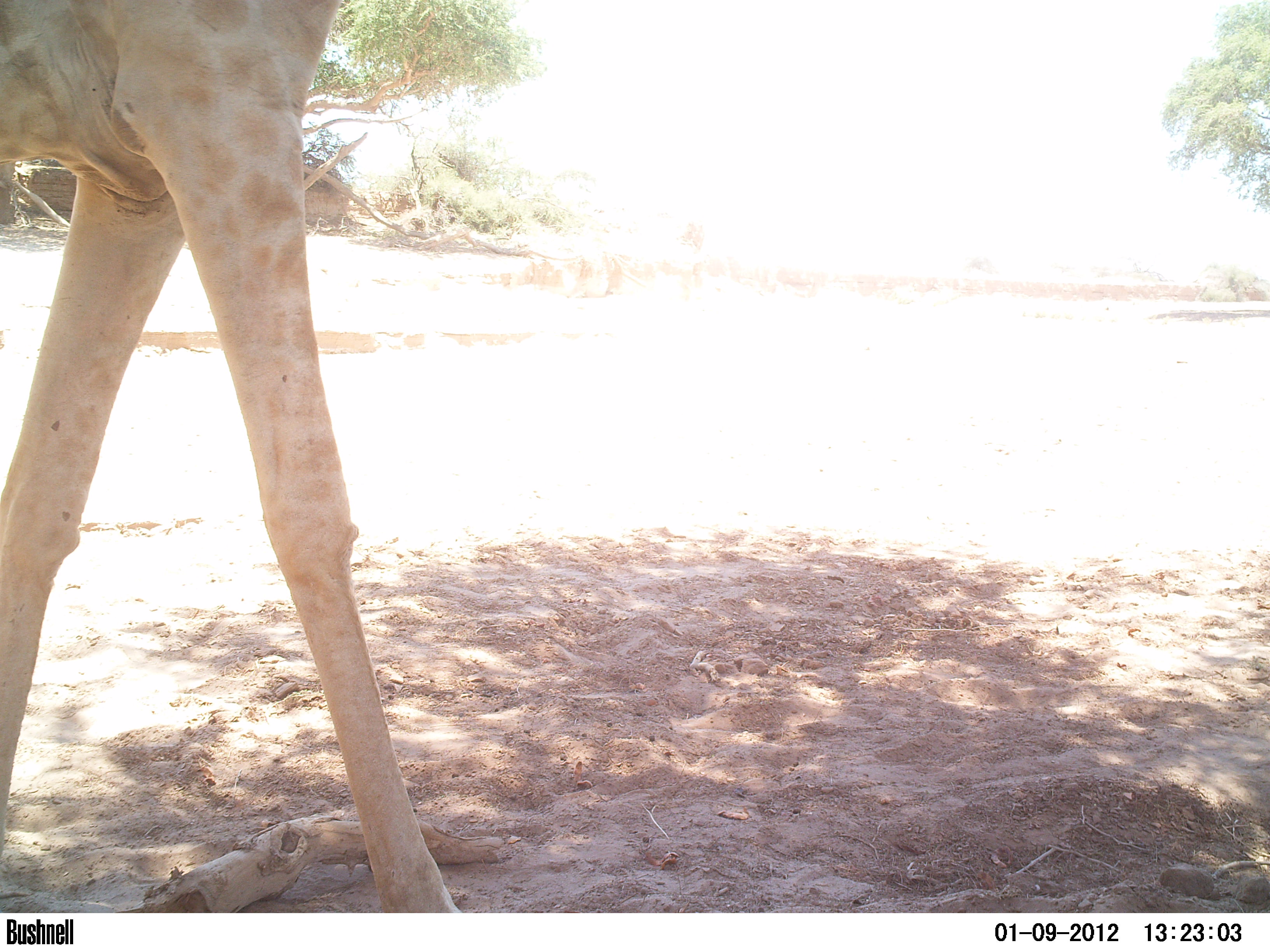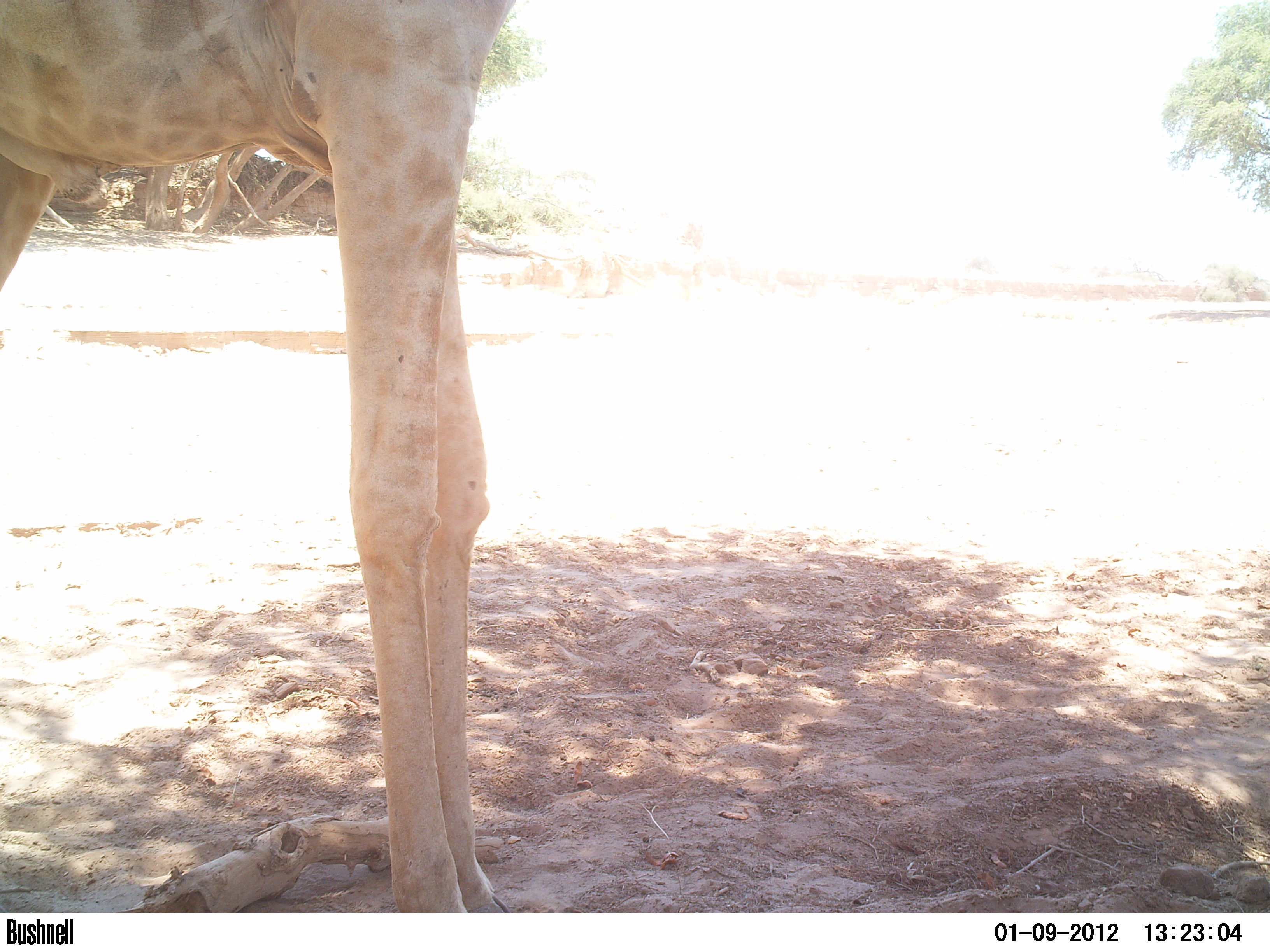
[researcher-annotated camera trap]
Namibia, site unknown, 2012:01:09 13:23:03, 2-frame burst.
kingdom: Animalia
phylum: Chordata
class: Mammalia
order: Artiodactyla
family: Giraffidae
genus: Giraffa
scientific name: Giraffa camelopardalis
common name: giraffe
Giraffa camelopardalis (giraffe).